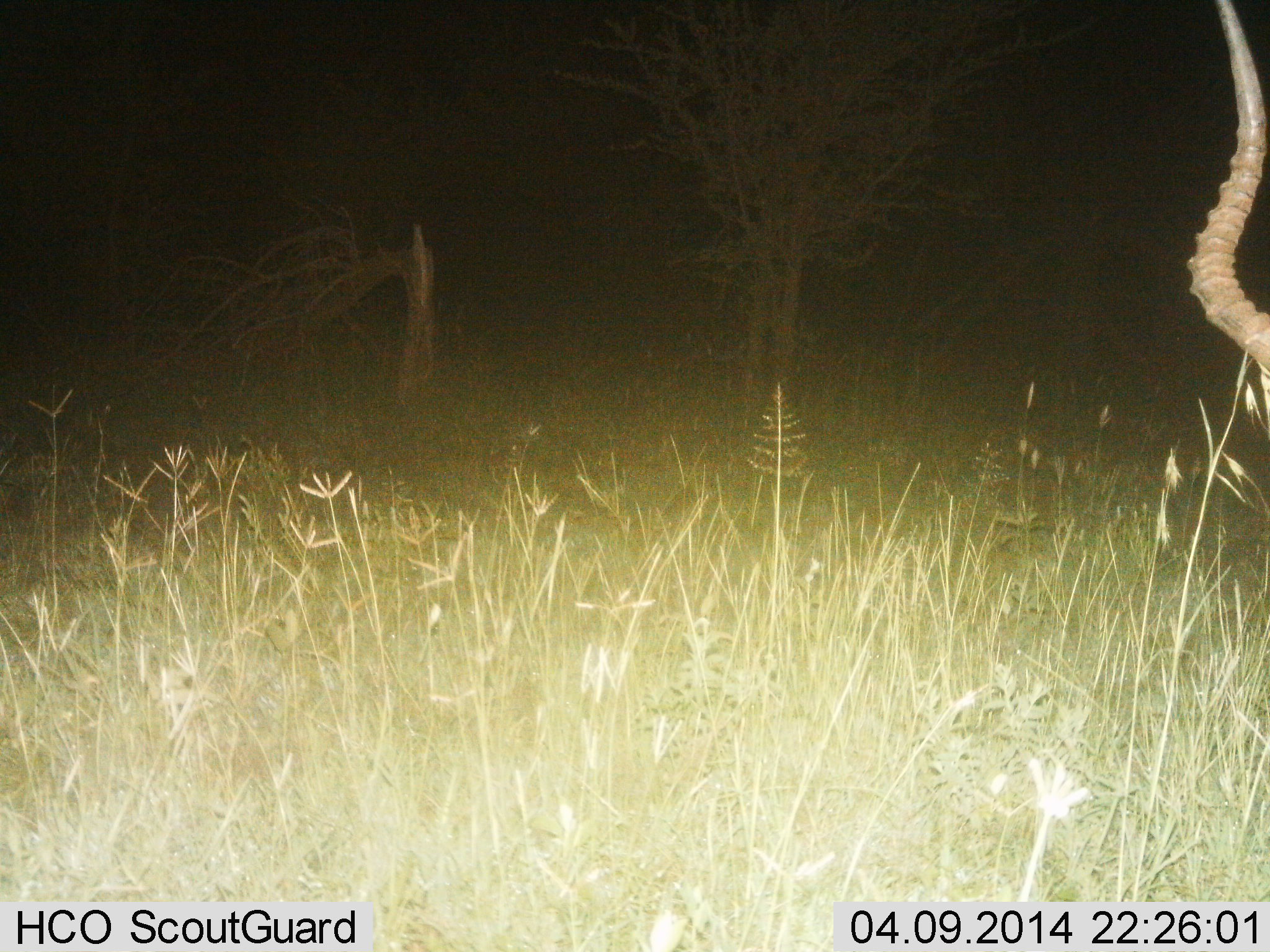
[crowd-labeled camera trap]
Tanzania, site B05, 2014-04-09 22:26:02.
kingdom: Animalia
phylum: Chordata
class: Mammalia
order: Artiodactyla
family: Bovidae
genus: Aepyceros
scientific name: Aepyceros melampus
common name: impala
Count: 1.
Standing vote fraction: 90%.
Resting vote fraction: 0%.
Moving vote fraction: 0%.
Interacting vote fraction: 0%.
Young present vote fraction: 0%.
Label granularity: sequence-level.